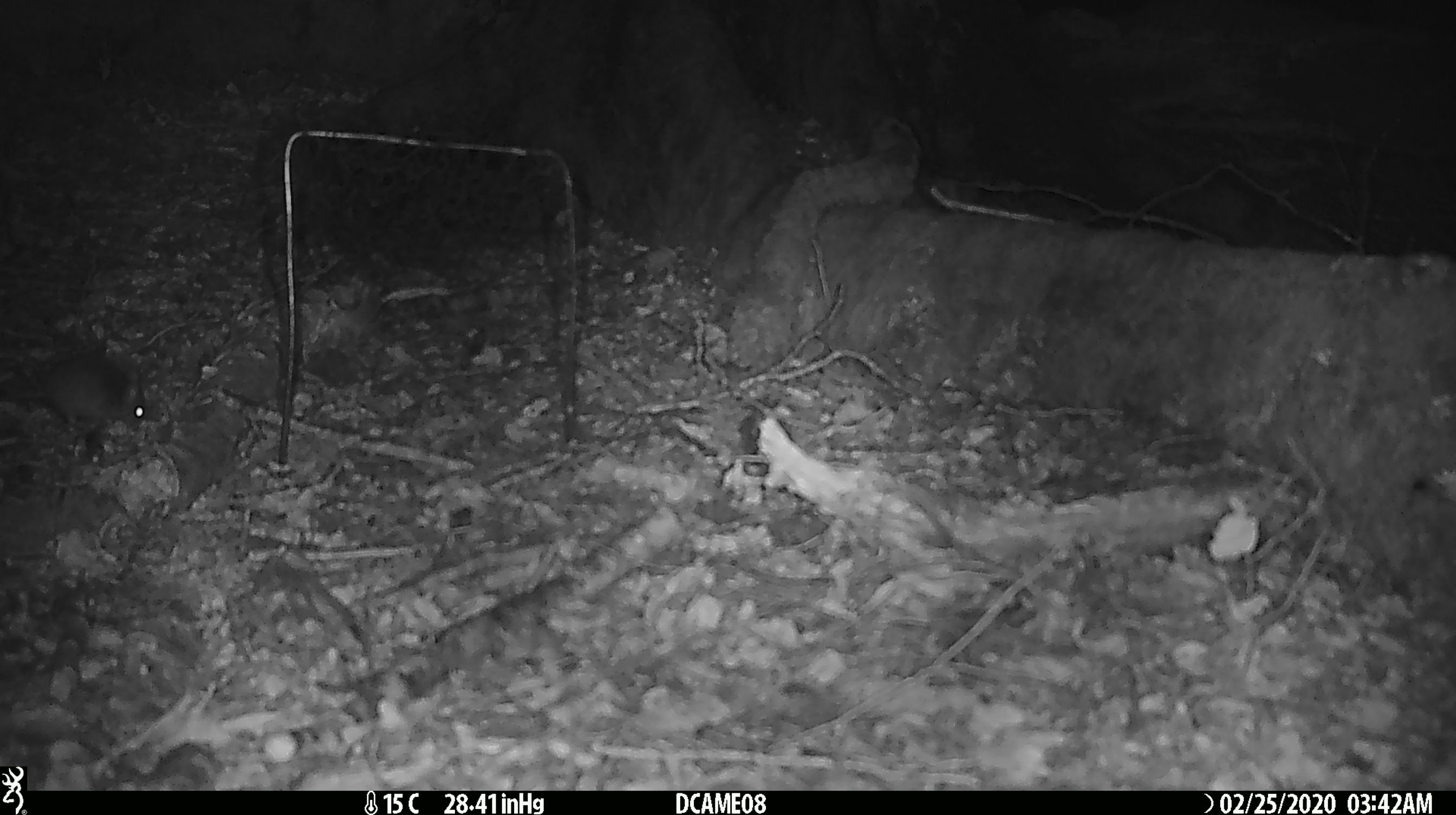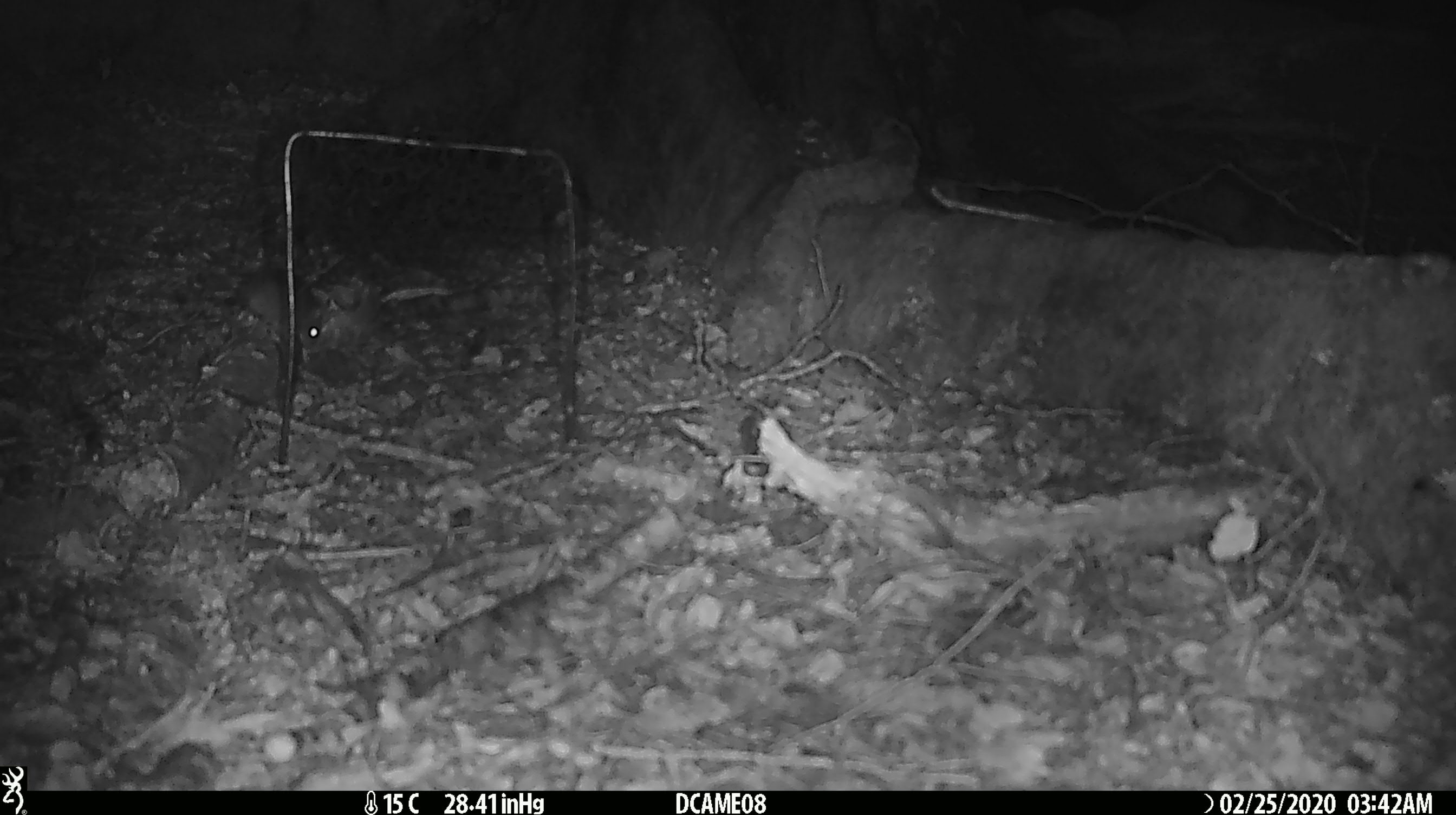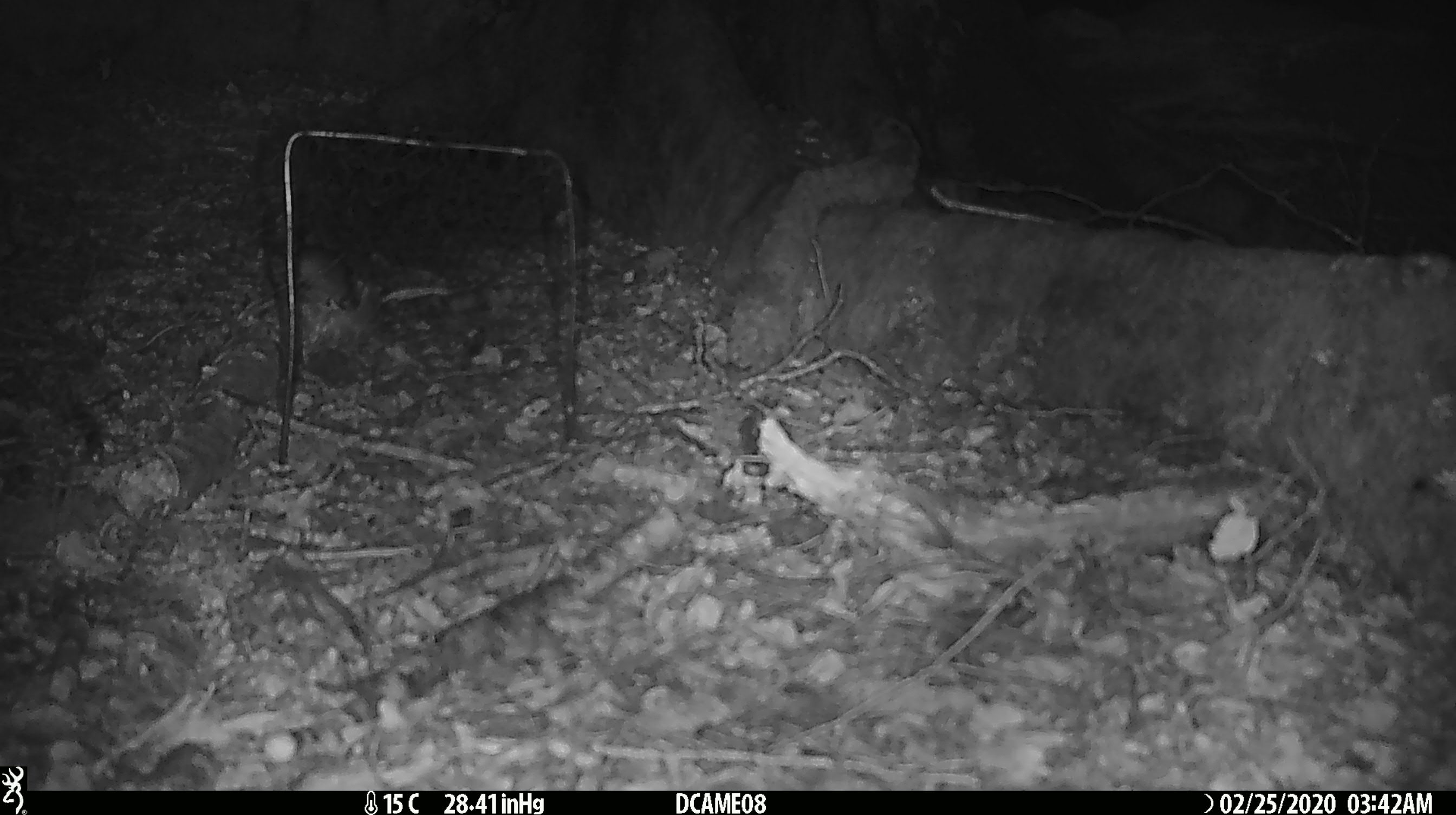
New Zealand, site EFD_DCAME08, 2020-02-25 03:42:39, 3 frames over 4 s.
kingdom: Animalia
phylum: Chordata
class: Mammalia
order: Rodentia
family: Muridae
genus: Mus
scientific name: Mus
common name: mouse